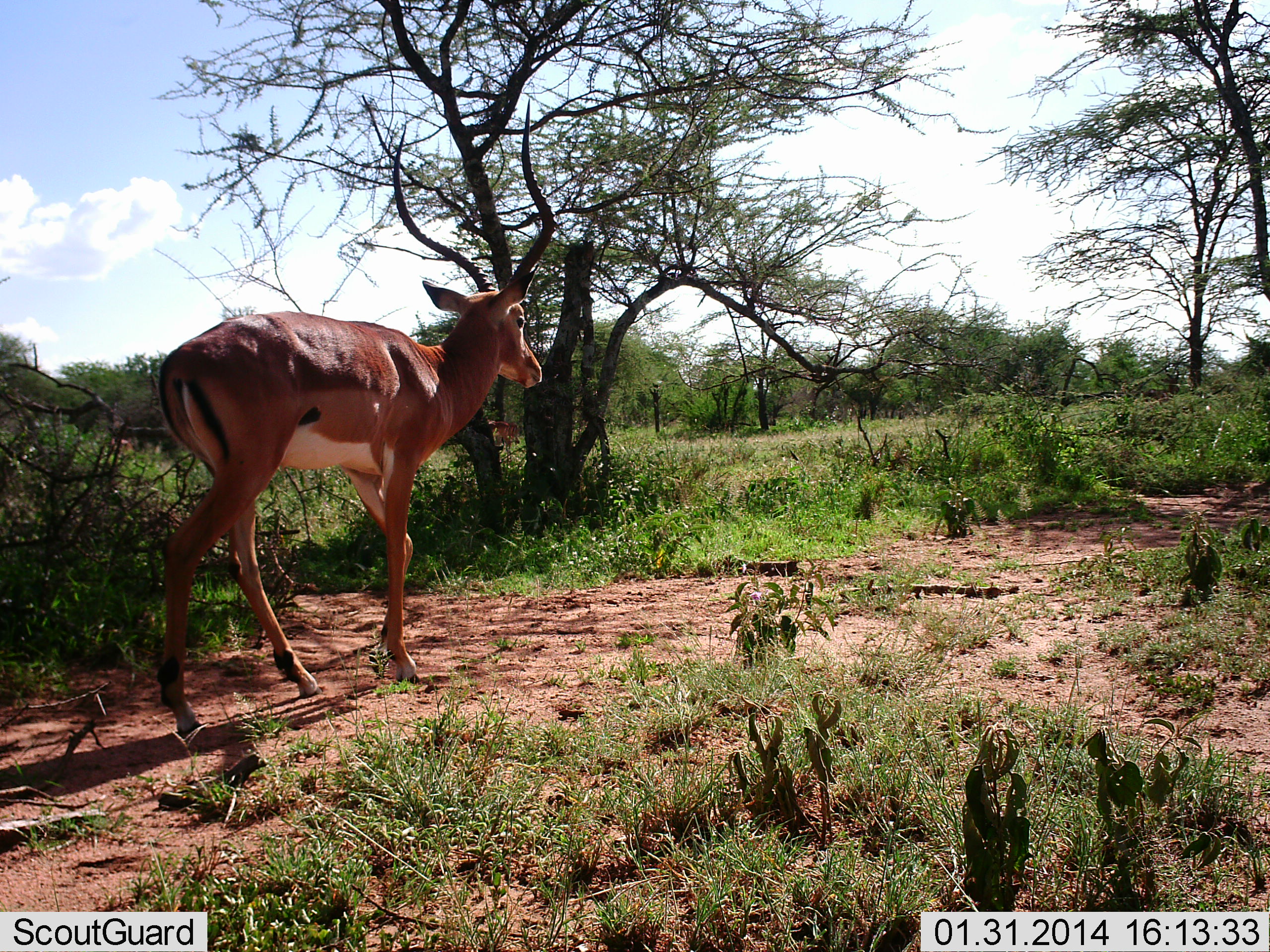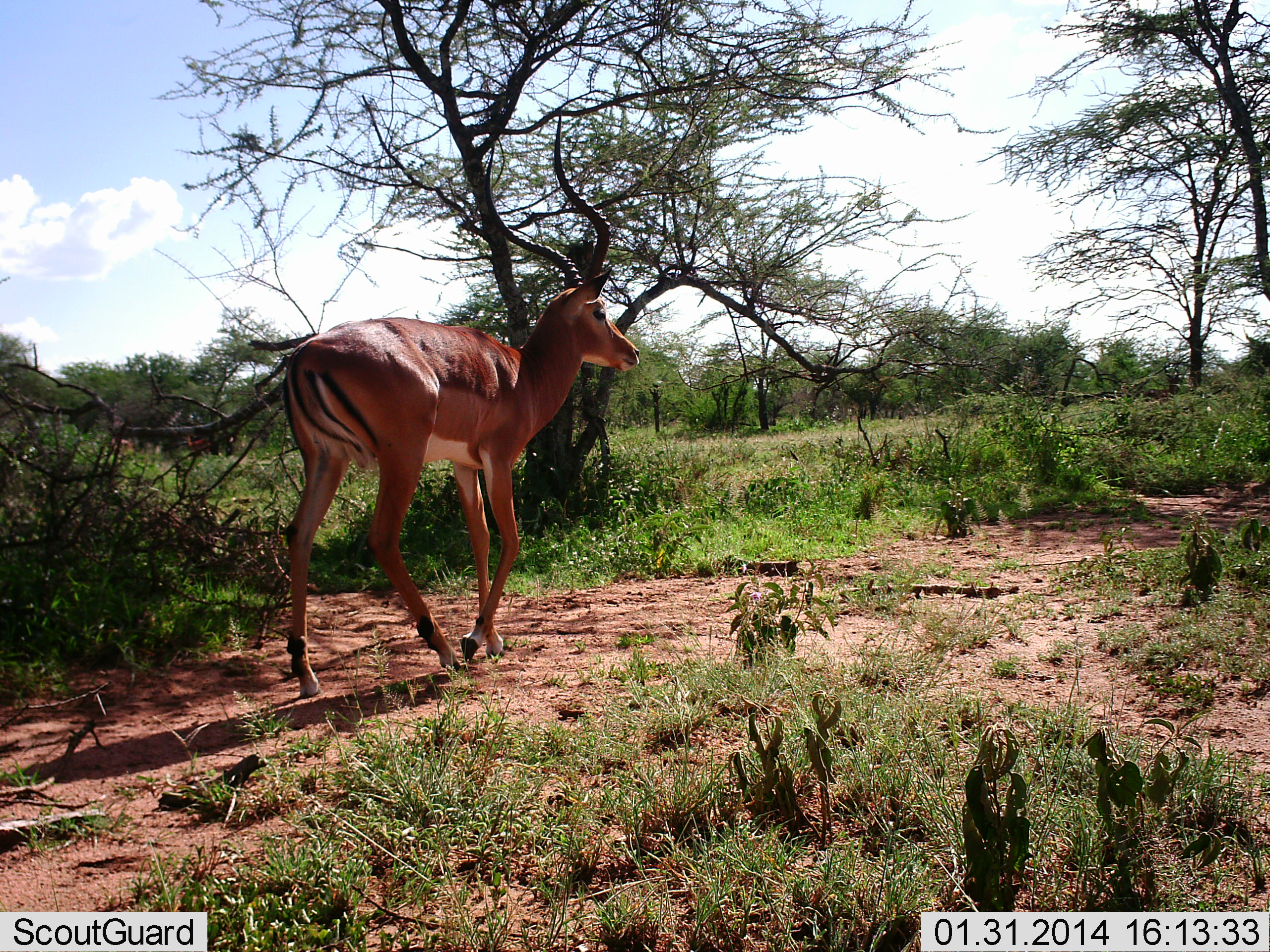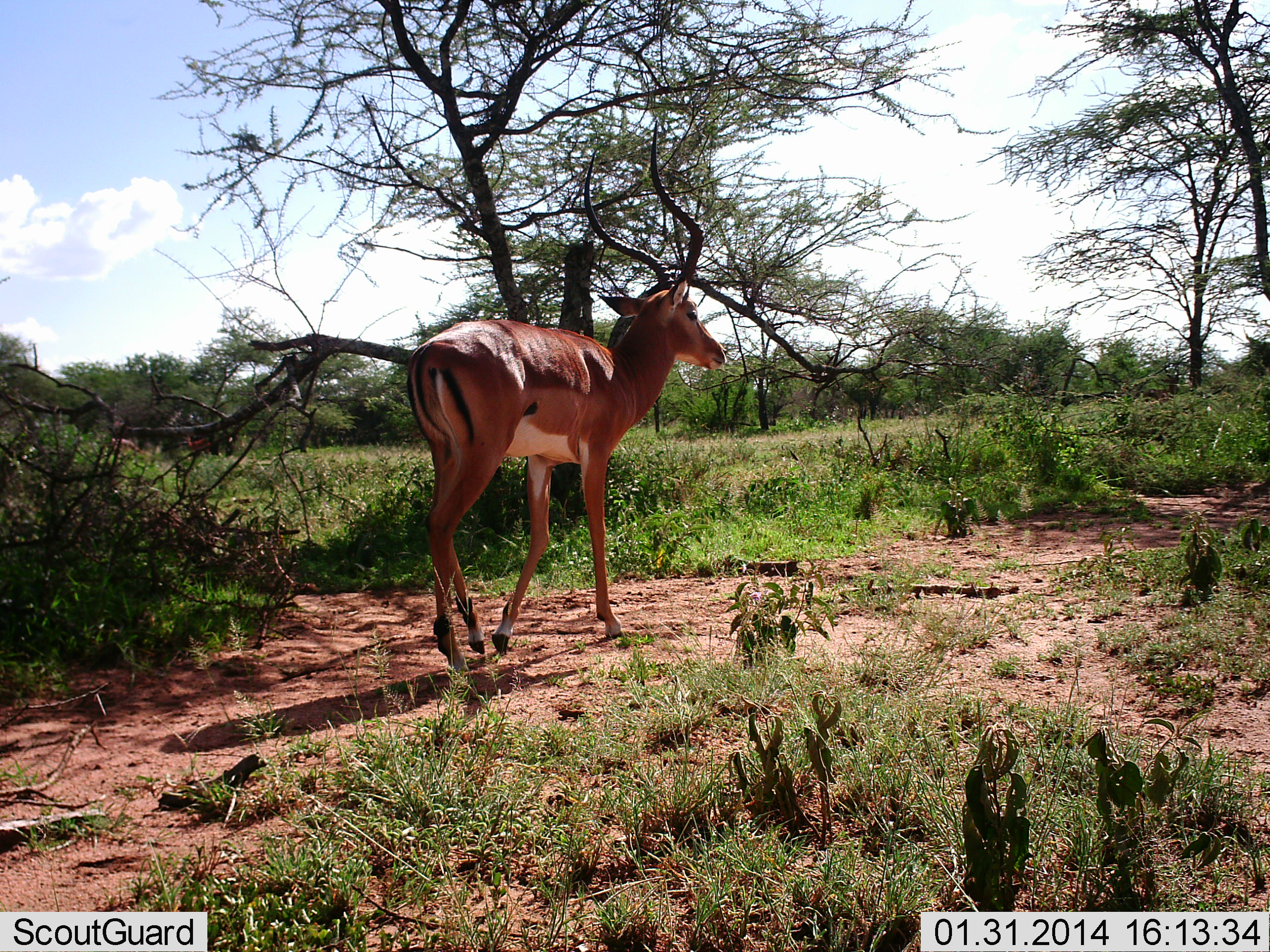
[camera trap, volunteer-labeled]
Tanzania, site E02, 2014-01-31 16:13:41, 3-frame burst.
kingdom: Animalia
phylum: Chordata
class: Mammalia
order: Artiodactyla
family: Bovidae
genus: Aepyceros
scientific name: Aepyceros melampus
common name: impala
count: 1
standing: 10%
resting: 0%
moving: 100%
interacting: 0%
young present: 0%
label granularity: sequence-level